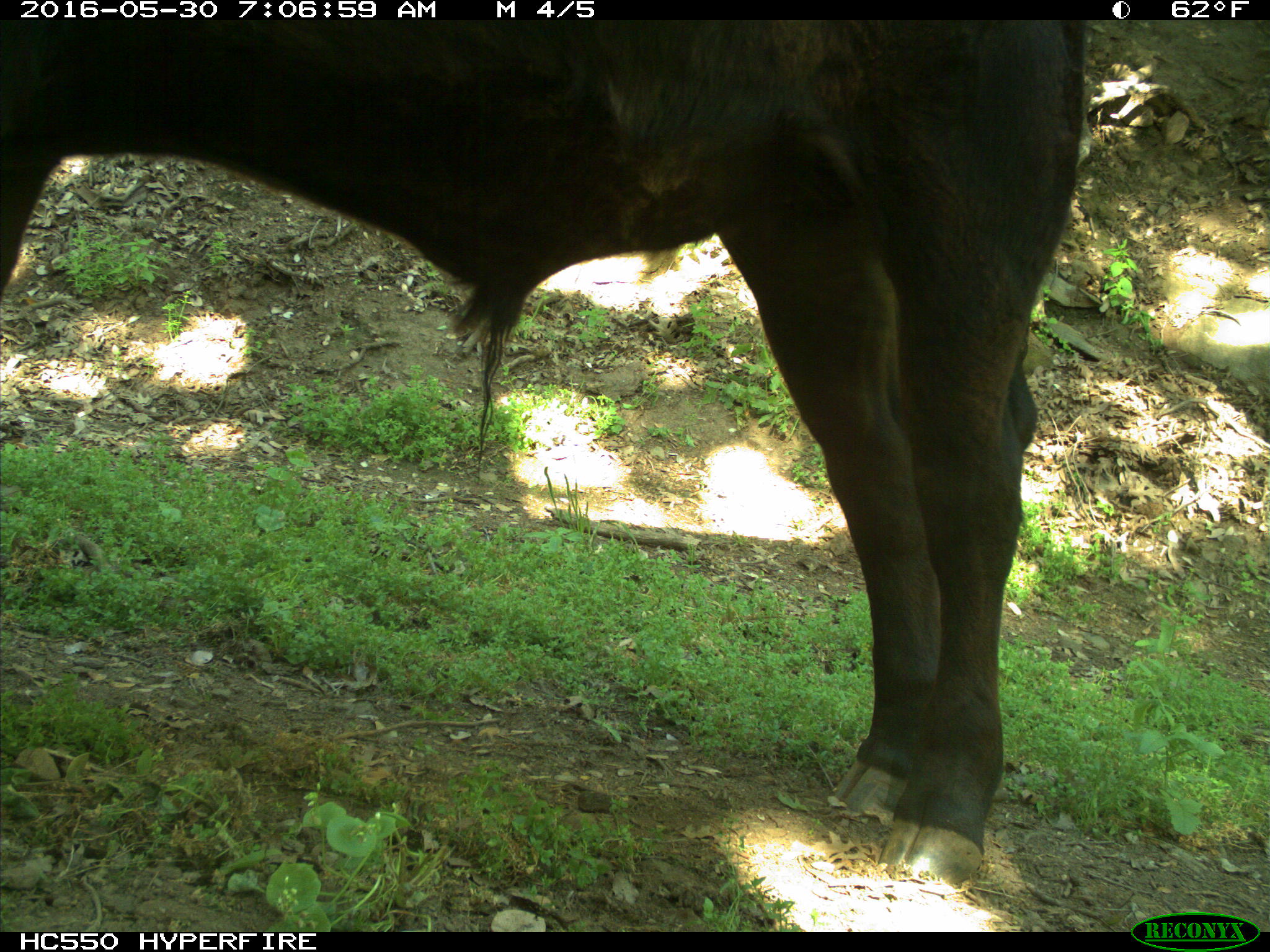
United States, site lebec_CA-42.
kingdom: Animalia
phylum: Chordata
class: Mammalia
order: Artiodactyla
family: Bovidae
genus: Bos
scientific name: Bos taurus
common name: domestic cow